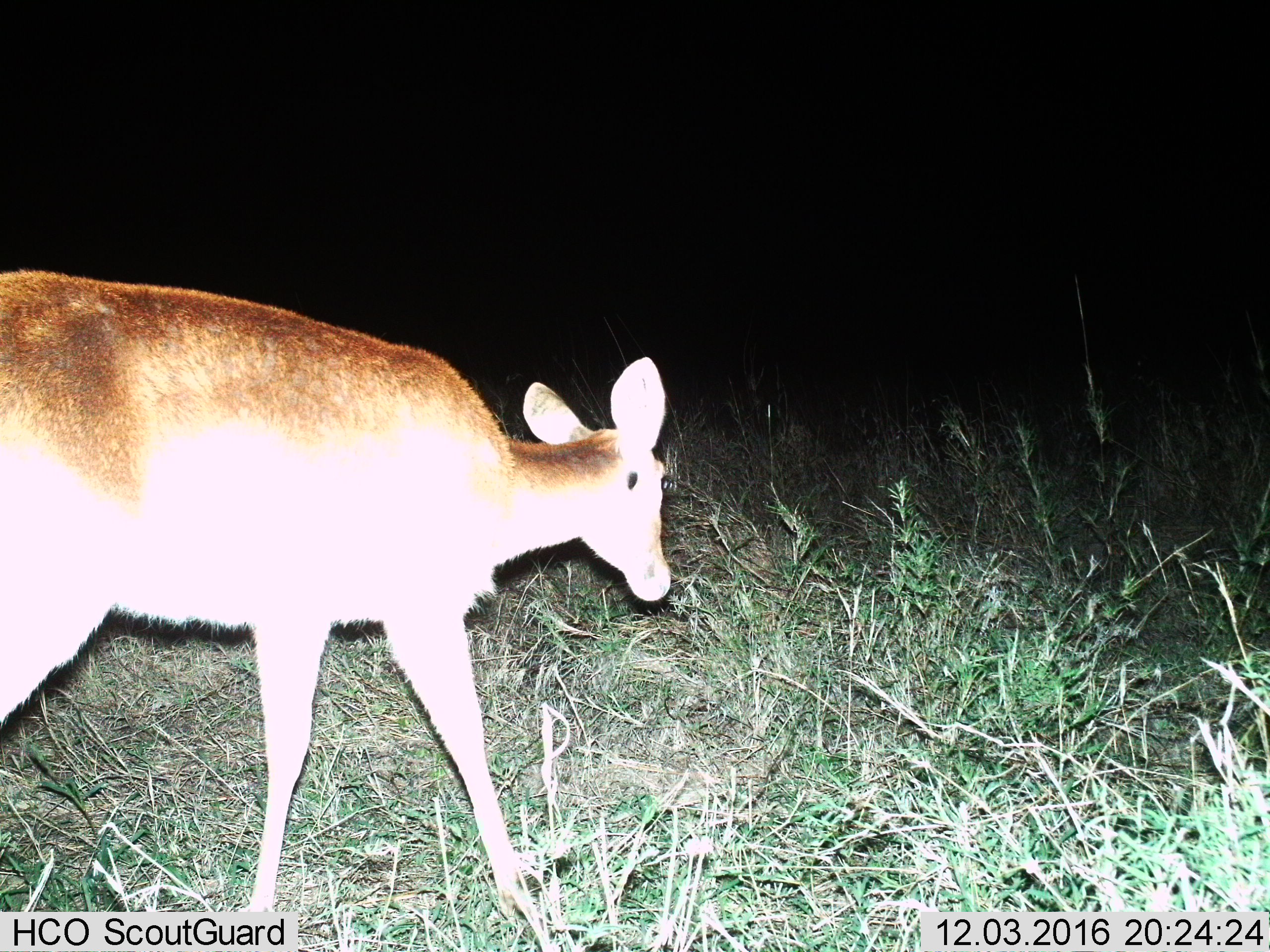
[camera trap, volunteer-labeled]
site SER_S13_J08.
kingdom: Animalia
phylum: Chordata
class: Mammalia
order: Artiodactyla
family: Bovidae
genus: Aepyceros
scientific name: Aepyceros melampus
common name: impala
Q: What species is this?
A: Impala (Aepyceros melampus).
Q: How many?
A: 1.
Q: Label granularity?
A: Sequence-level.